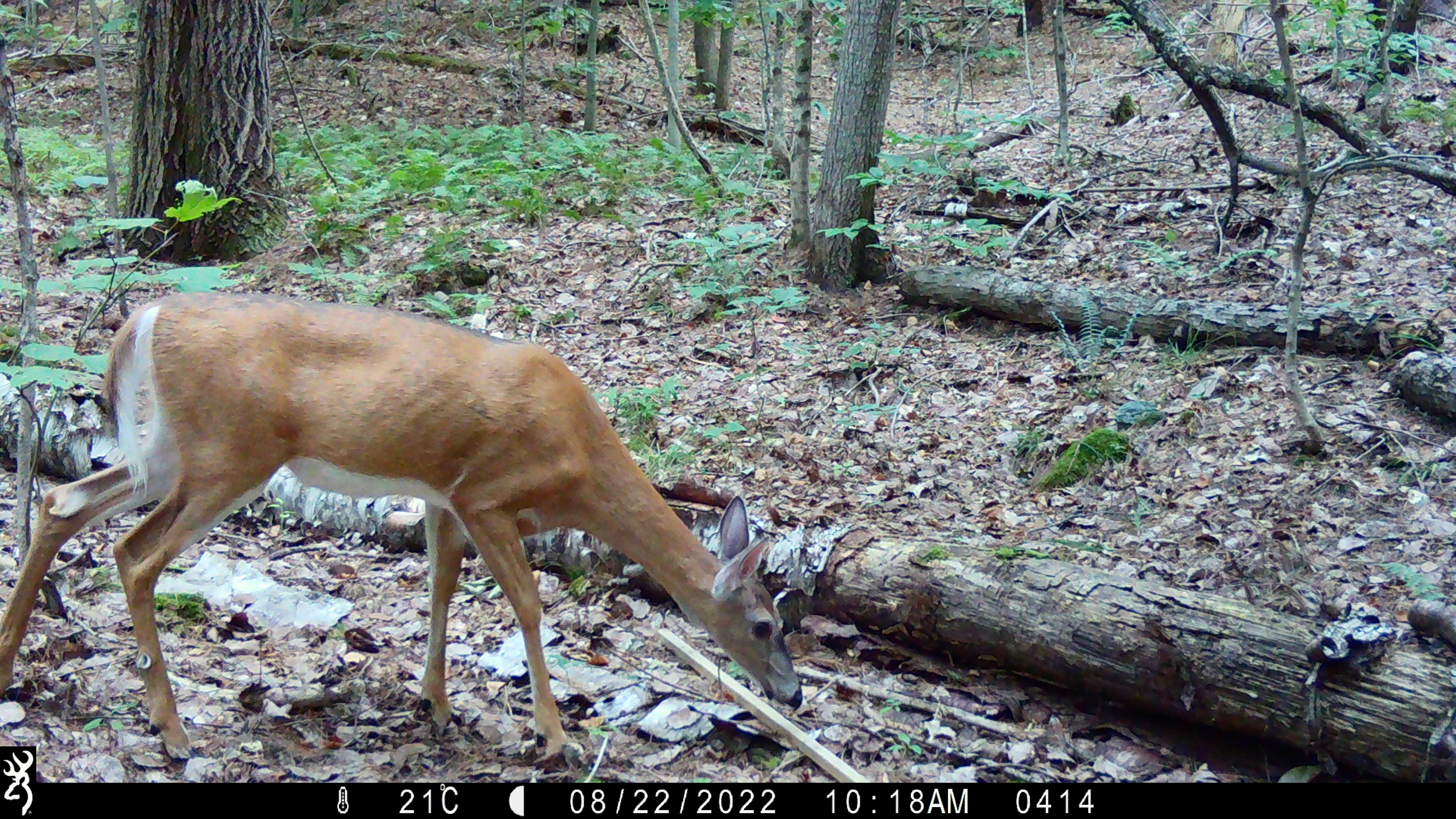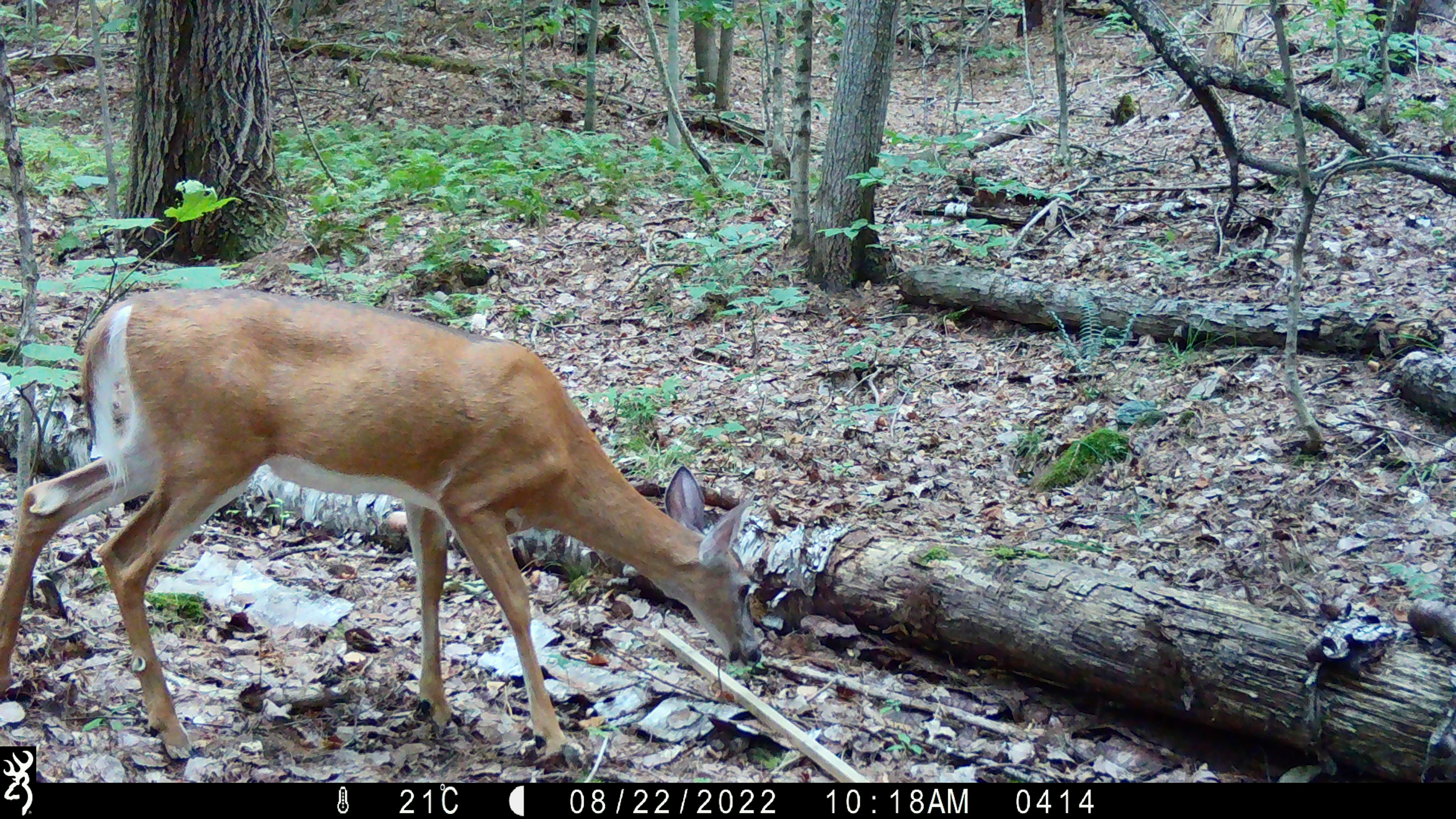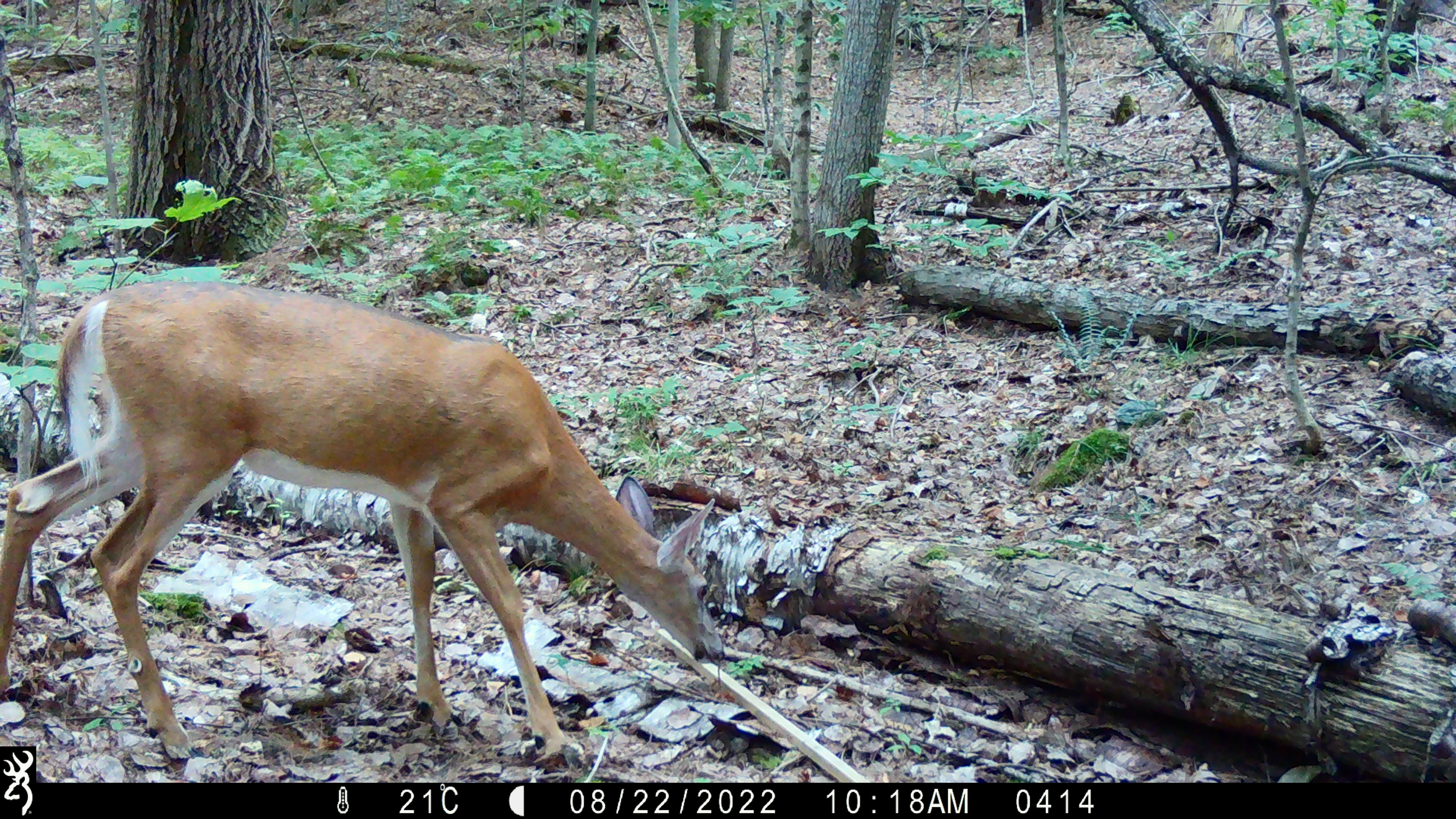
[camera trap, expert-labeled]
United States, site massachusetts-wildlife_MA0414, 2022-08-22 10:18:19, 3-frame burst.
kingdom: Animalia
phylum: Chordata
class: Mammalia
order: Artiodactyla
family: Cervidae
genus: Odocoileus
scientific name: Odocoileus virginianus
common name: white-tailed deer